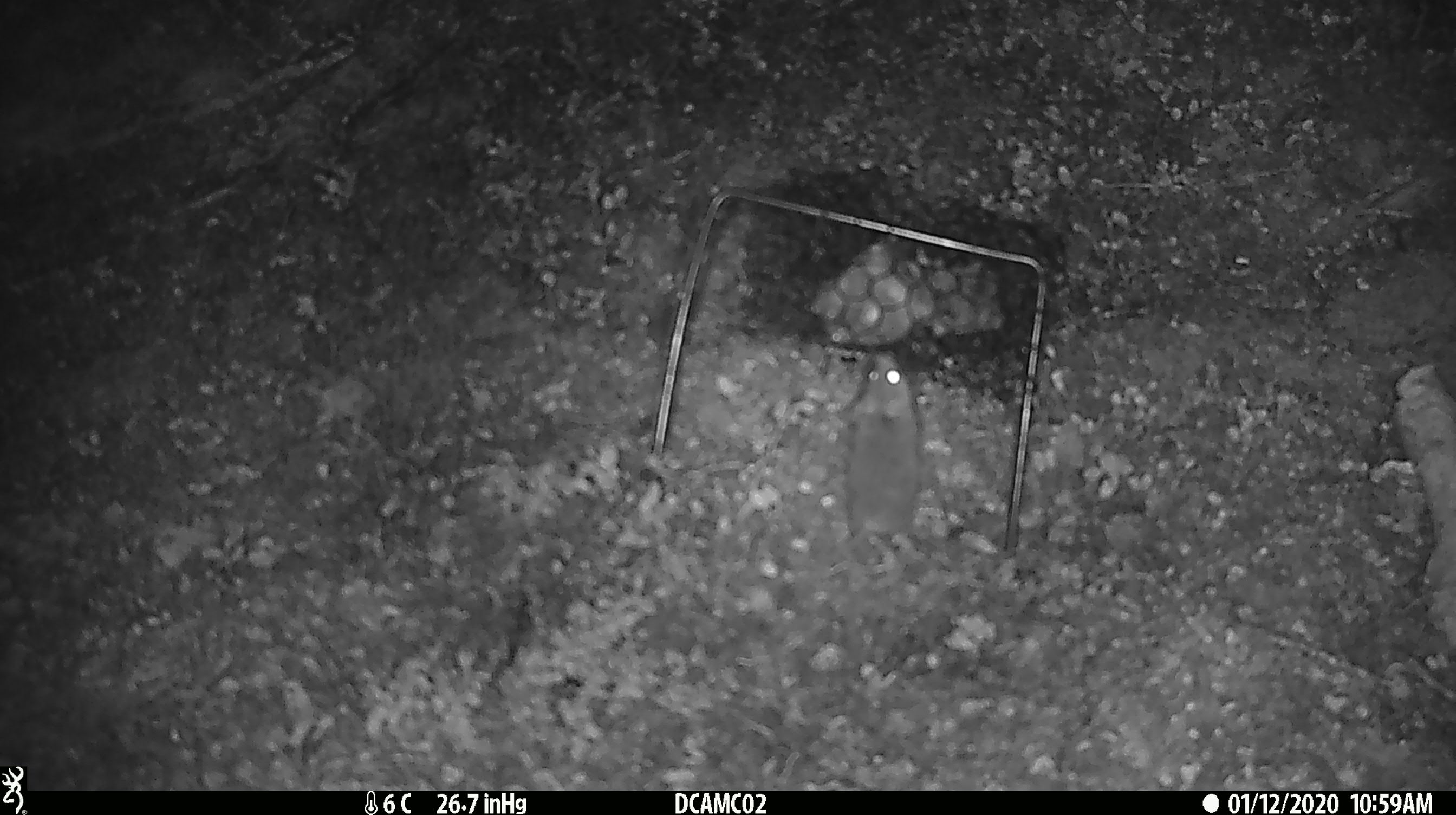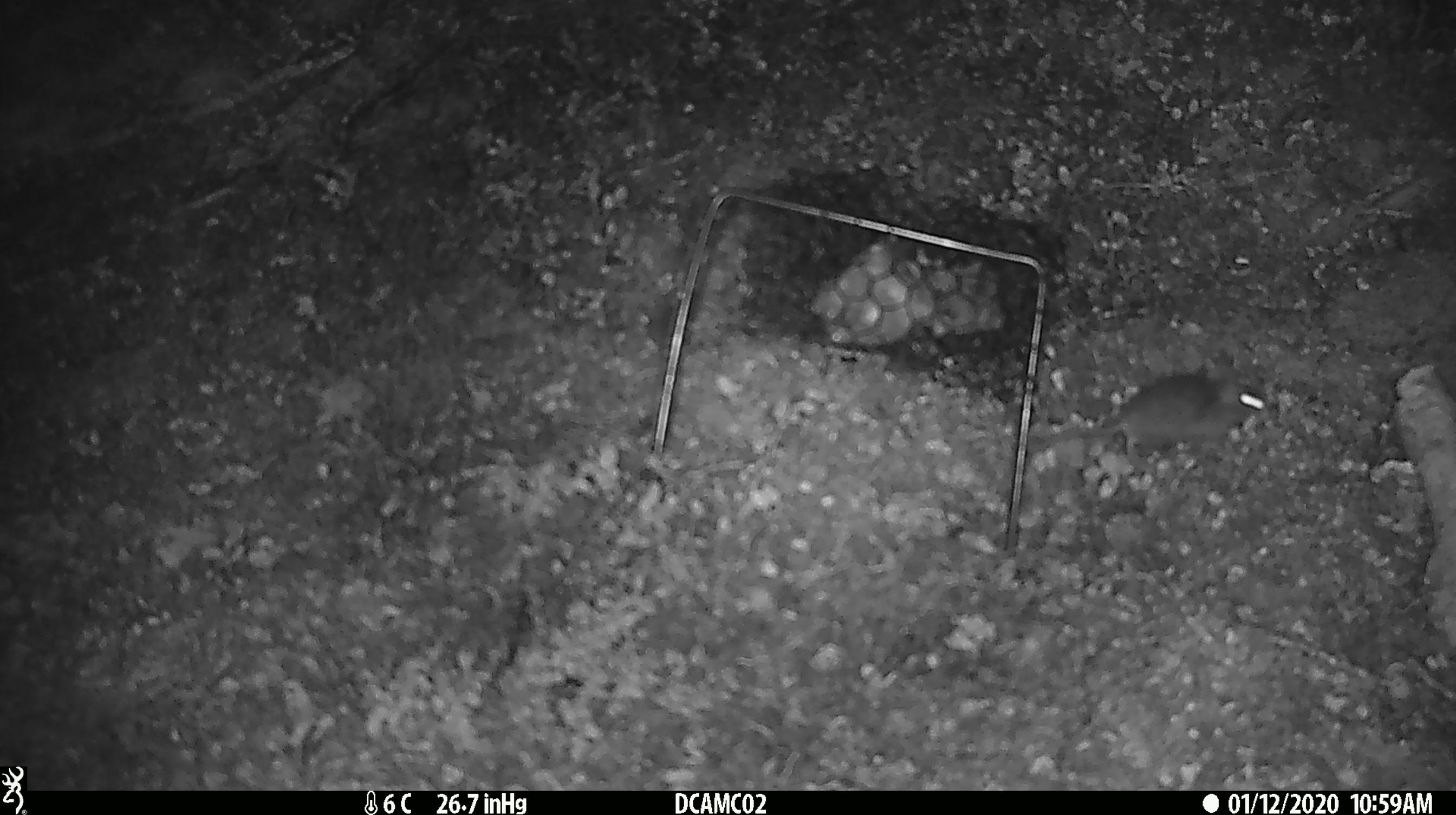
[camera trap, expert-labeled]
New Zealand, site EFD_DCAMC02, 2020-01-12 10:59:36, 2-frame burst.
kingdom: Animalia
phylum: Chordata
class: Mammalia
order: Rodentia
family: Muridae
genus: Mus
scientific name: Mus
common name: mouse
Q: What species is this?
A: Mouse (Mus).